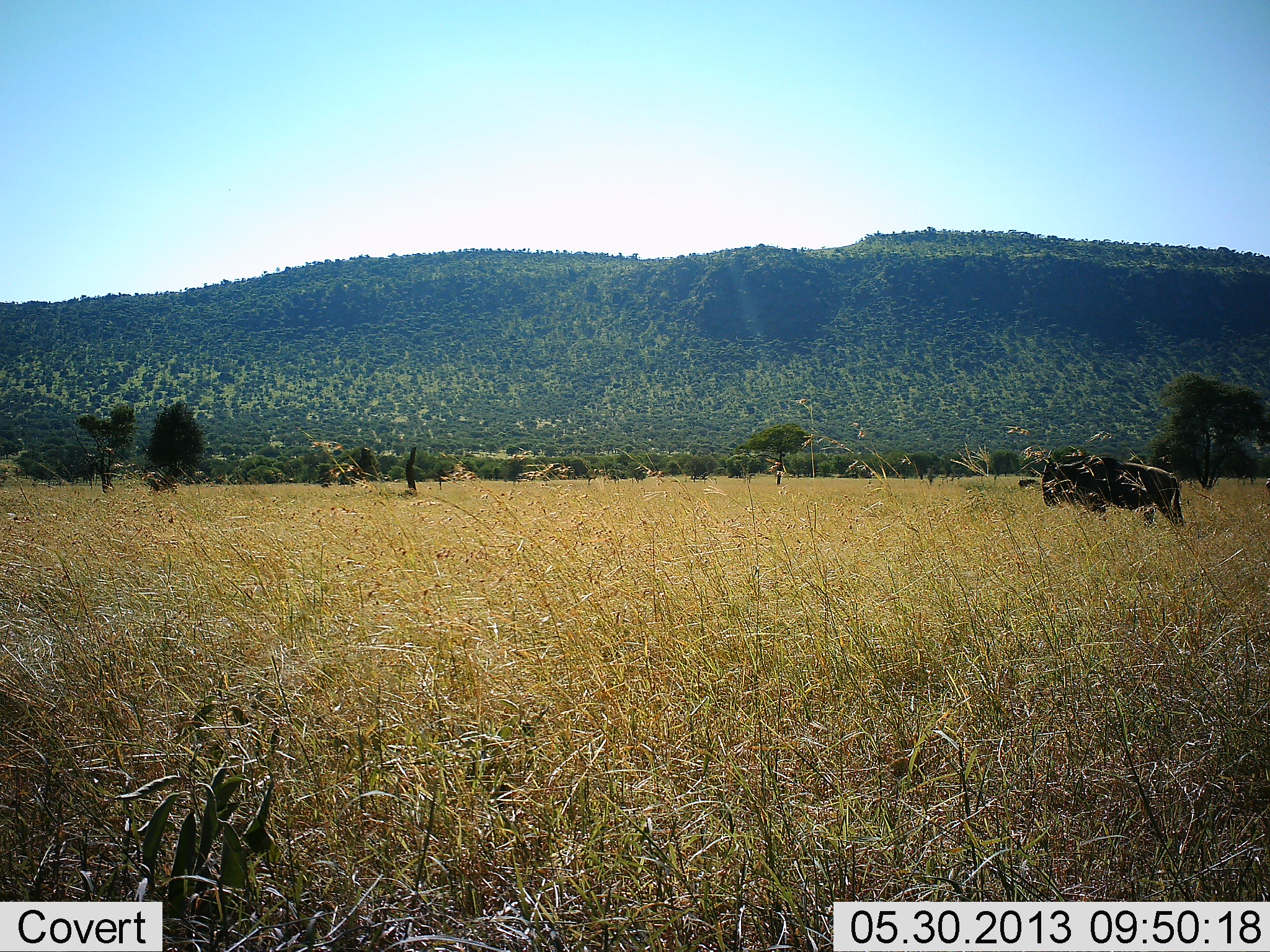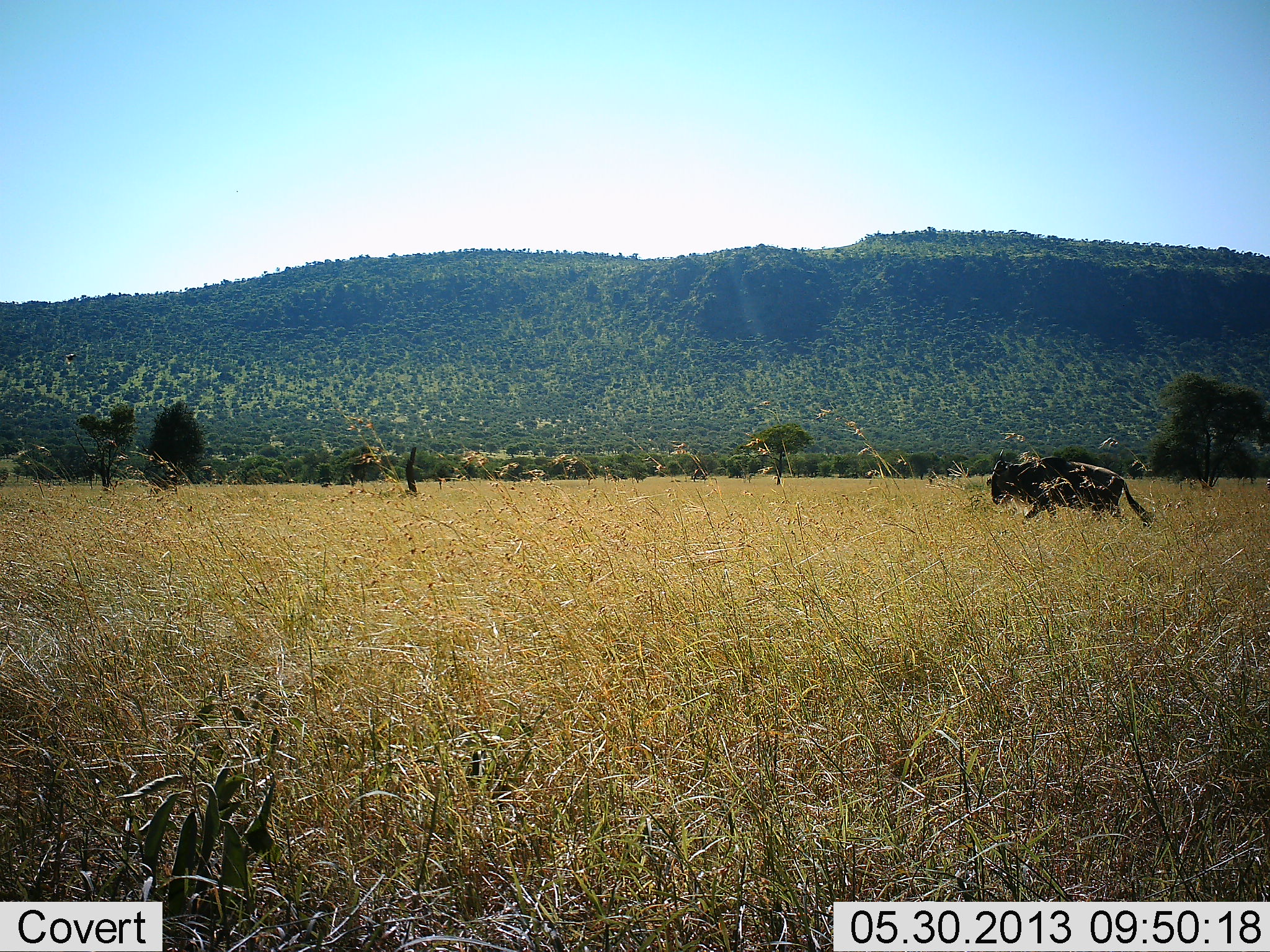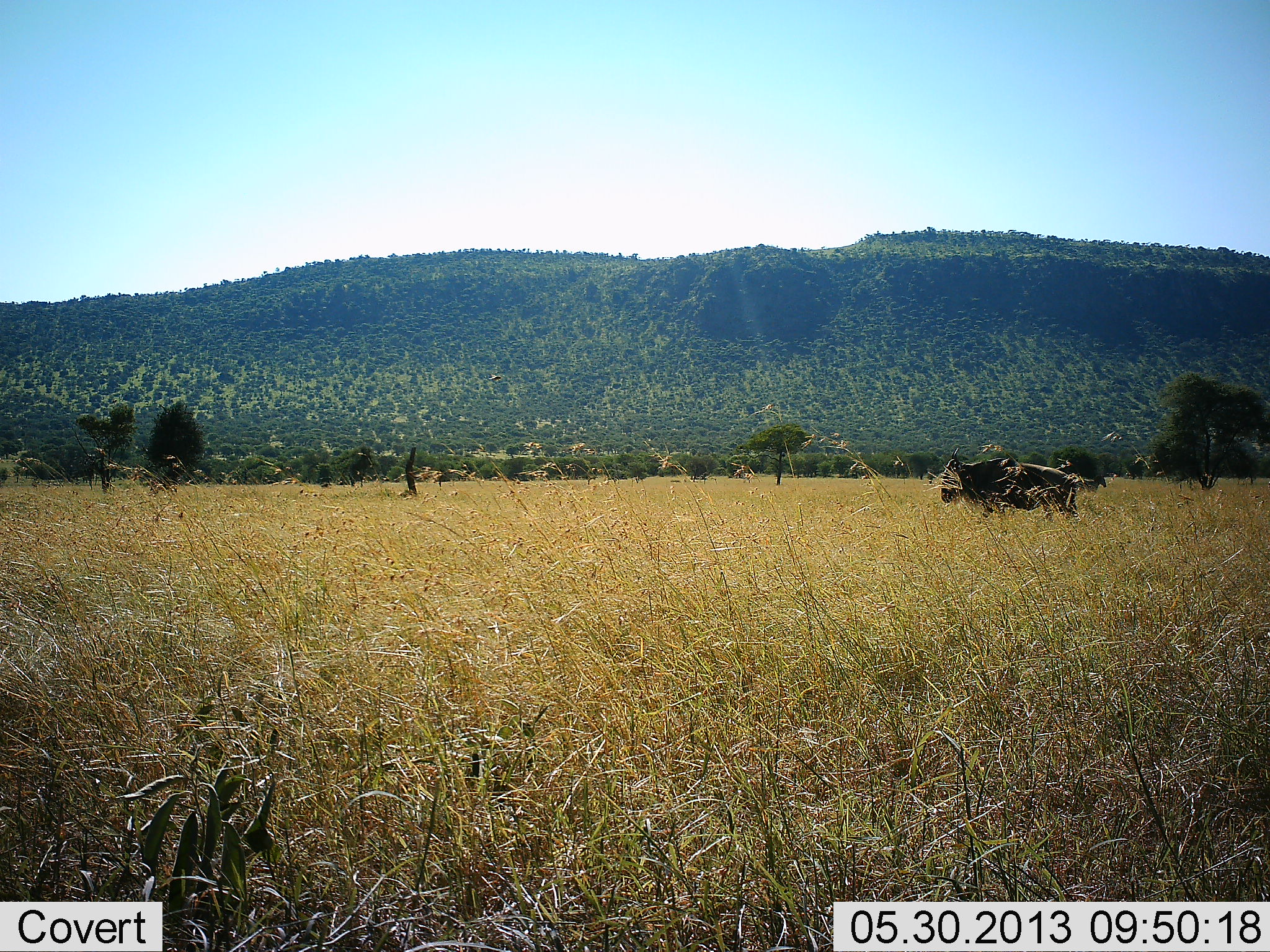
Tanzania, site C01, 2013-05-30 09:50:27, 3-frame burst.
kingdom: Animalia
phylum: Chordata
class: Mammalia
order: Artiodactyla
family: Bovidae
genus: Connochaetes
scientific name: Connochaetes taurinus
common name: blue wildebeest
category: wildebeest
Wildebeest (blue wildebeest) (Connochaetes taurinus), count 1. Behavior (volunteer vote fractions): standing 10%, resting 0%, moving 100%, interacting 0%. Young present (vote fraction): 0%. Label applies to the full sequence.